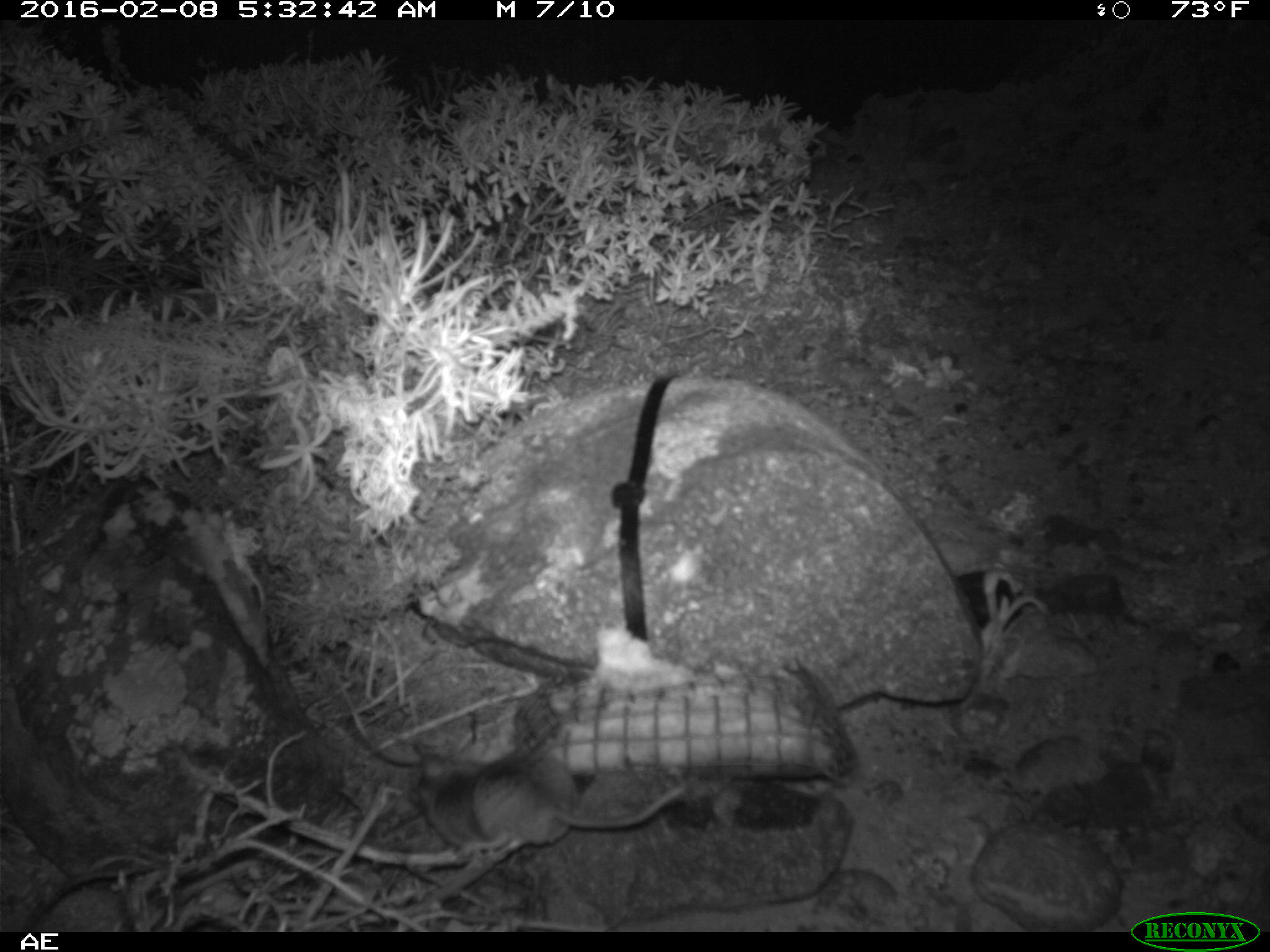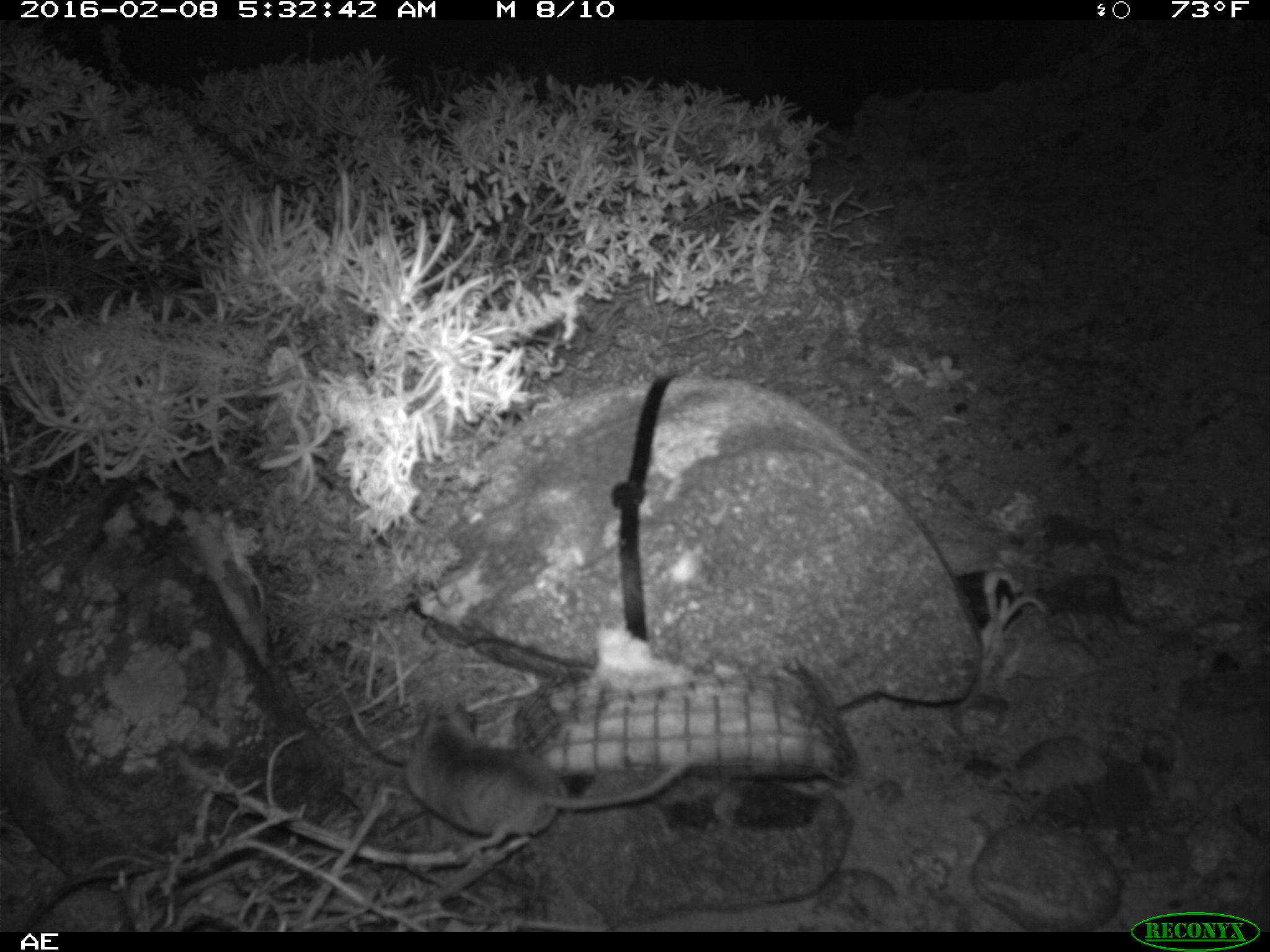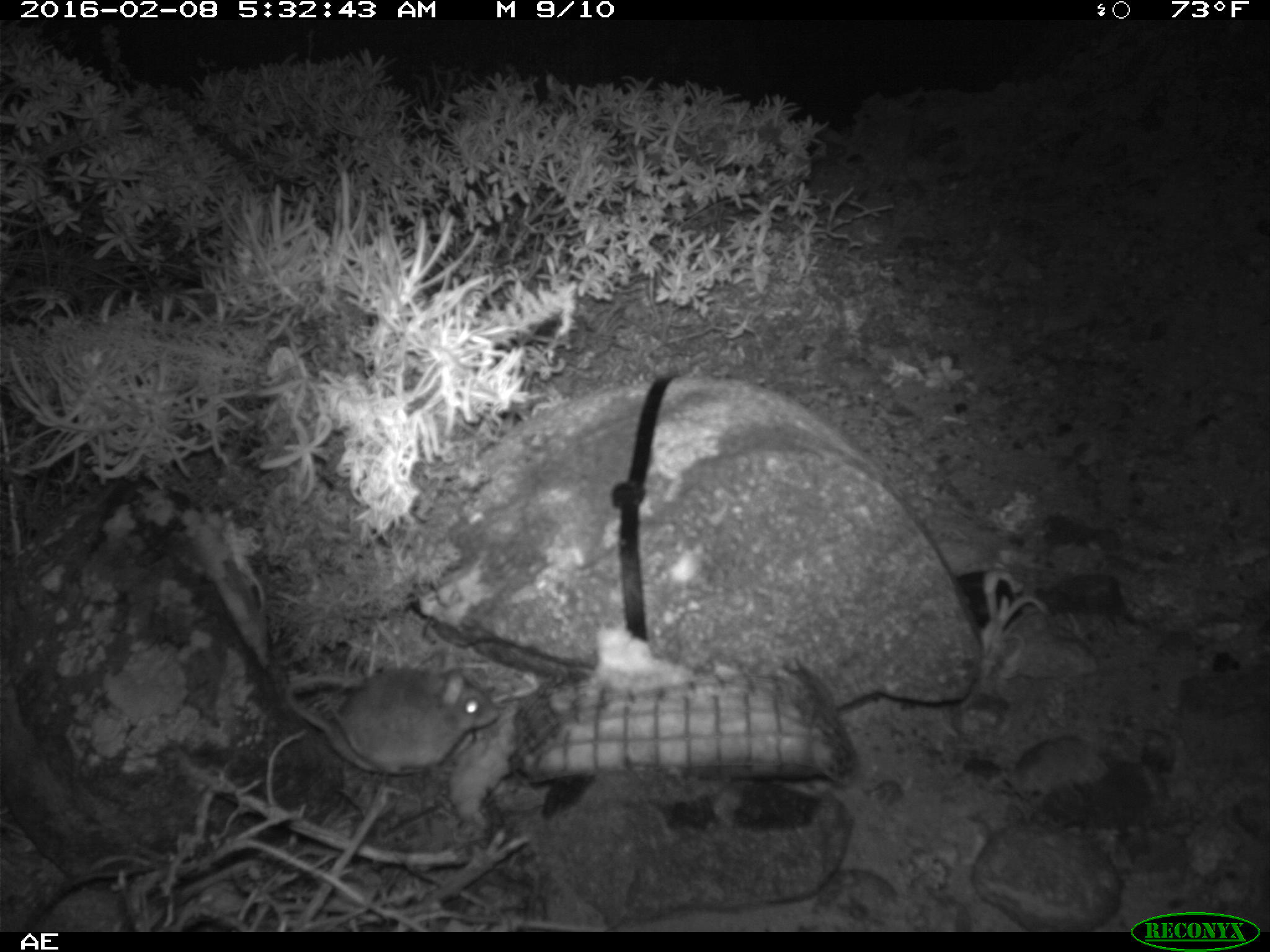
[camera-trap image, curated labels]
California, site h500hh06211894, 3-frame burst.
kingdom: Animalia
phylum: Chordata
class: Mammalia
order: Rodentia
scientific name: Rodentia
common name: rodent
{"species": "rodent (Rodentia)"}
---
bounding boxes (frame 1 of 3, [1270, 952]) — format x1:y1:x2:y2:
rodent: 409:751:683:865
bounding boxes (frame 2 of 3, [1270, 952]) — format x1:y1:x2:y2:
rodent: 404:699:690:847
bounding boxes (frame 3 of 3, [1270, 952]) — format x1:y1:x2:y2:
rodent: 282:665:499:778